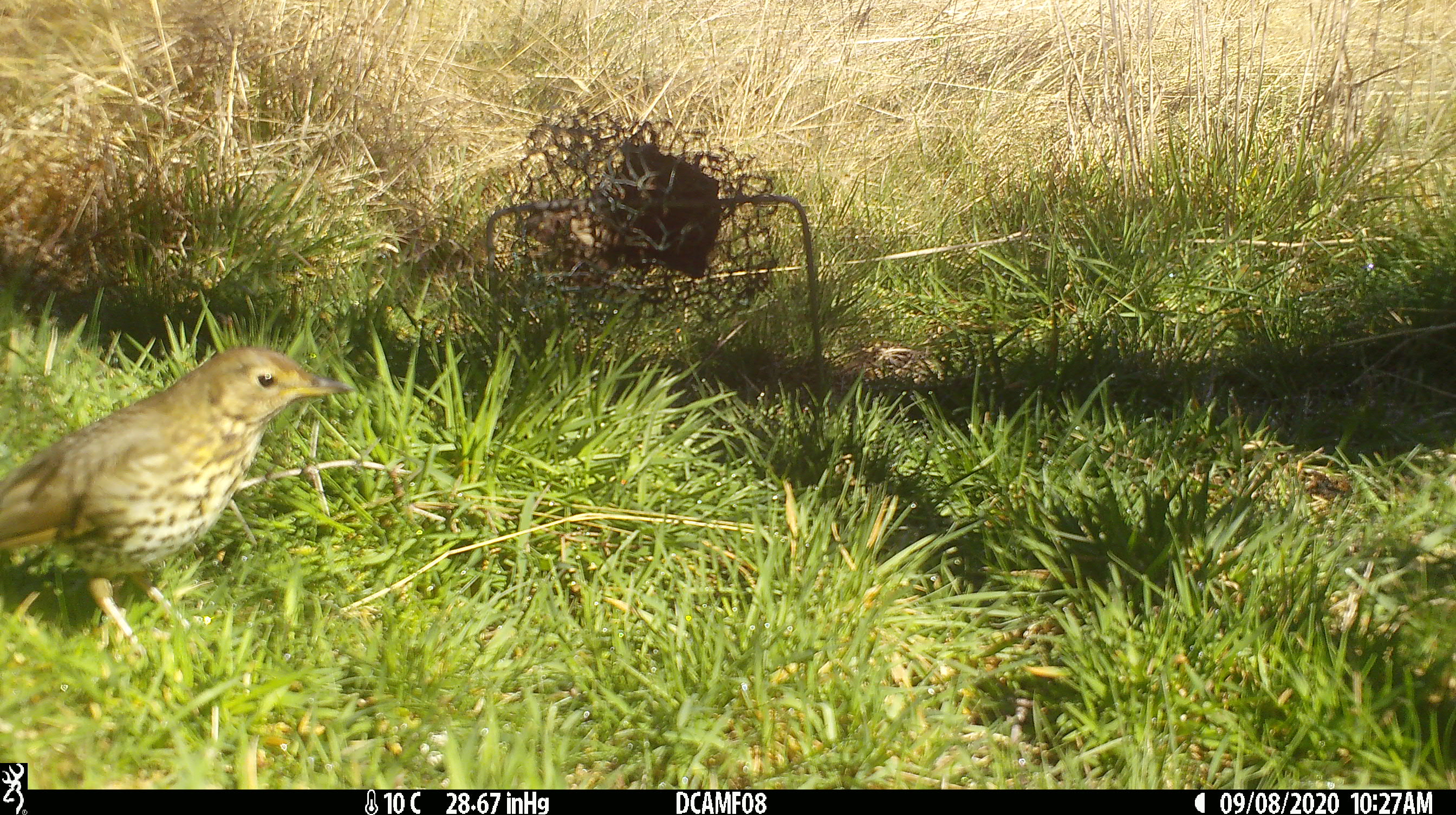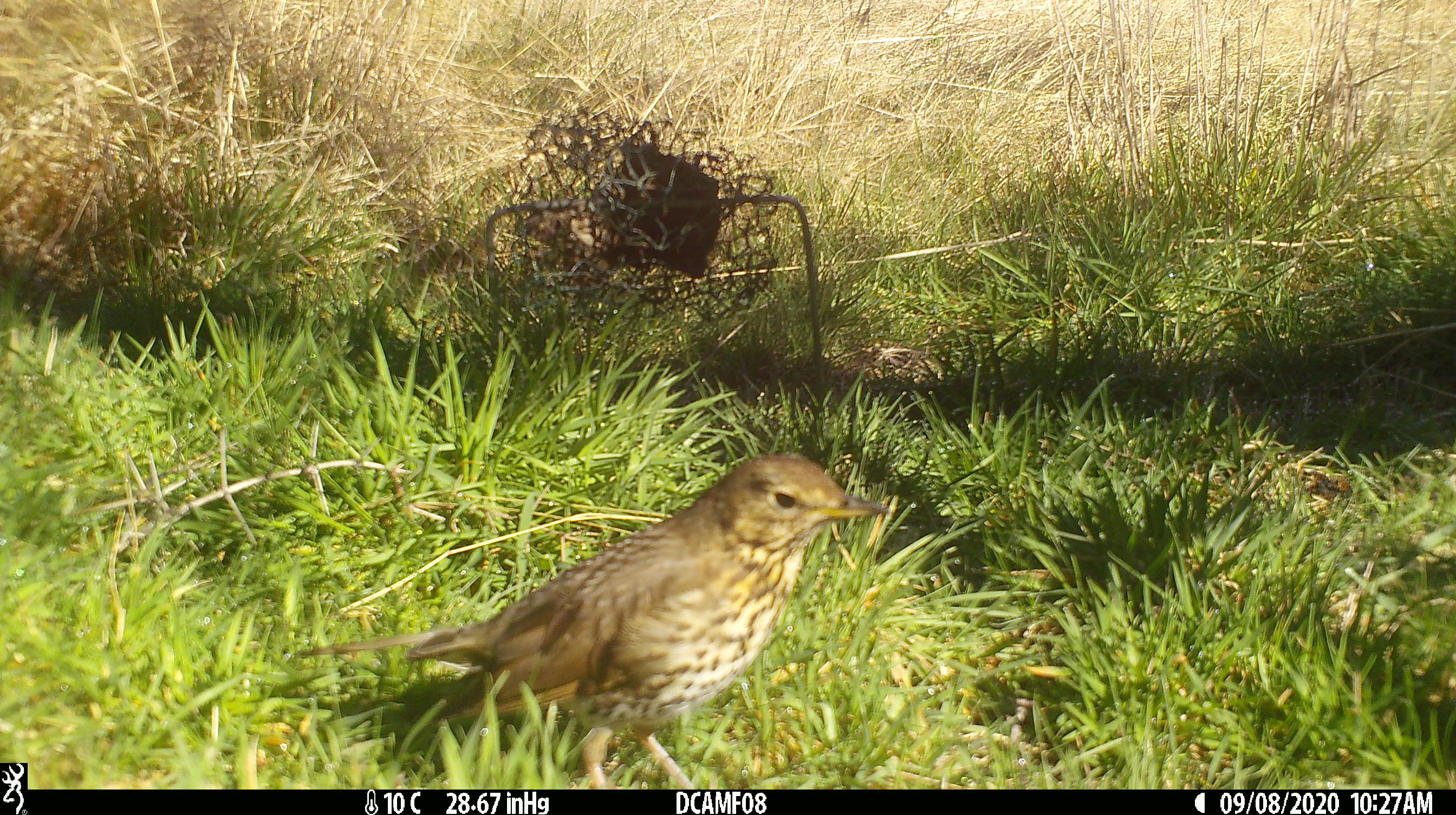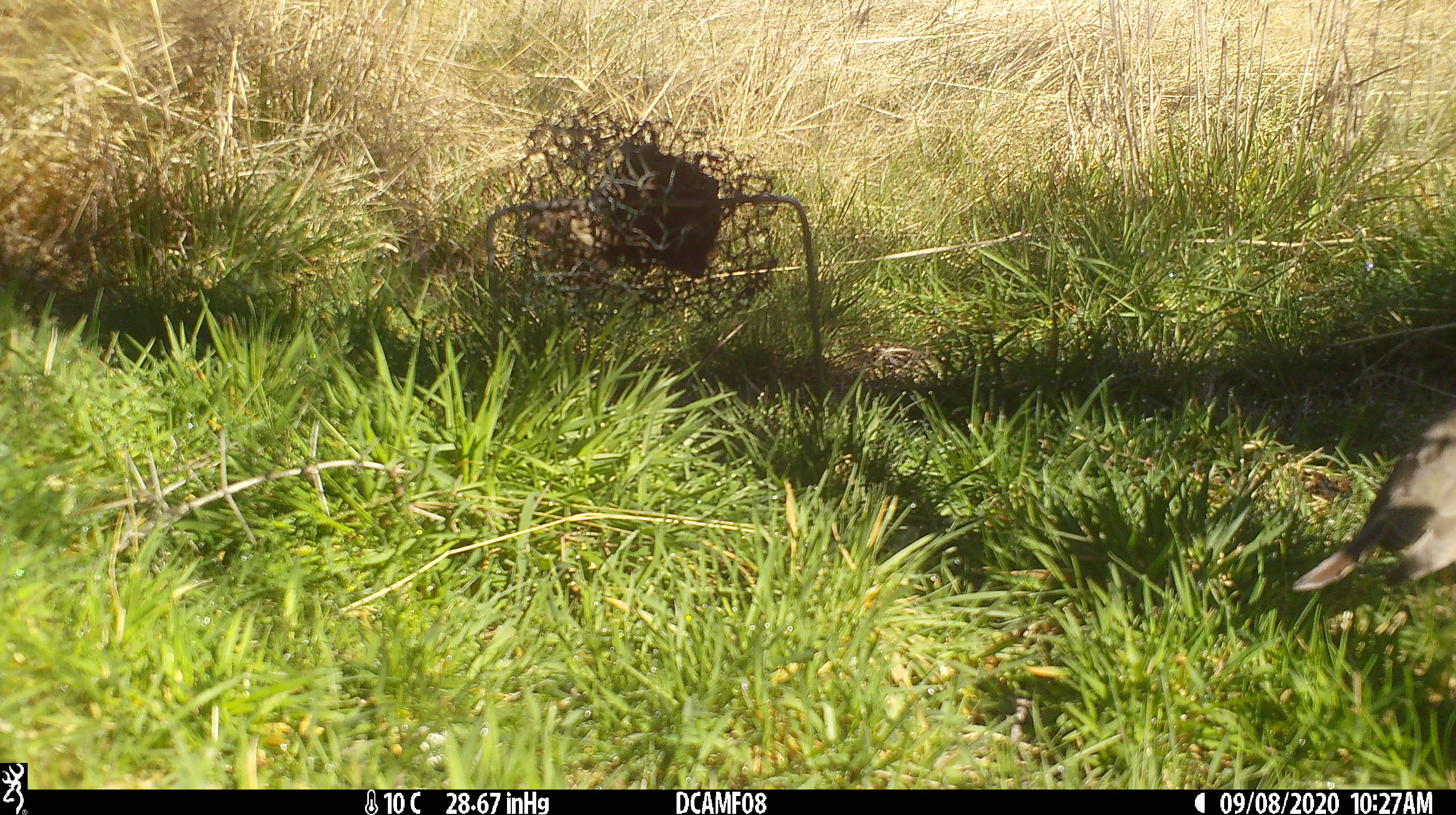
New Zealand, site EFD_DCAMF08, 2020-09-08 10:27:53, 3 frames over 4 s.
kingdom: Animalia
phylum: Chordata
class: Aves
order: Passeriformes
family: Turdidae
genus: Turdus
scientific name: Turdus philomelos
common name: song thrush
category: thrush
Thrush (song thrush) (Turdus philomelos).